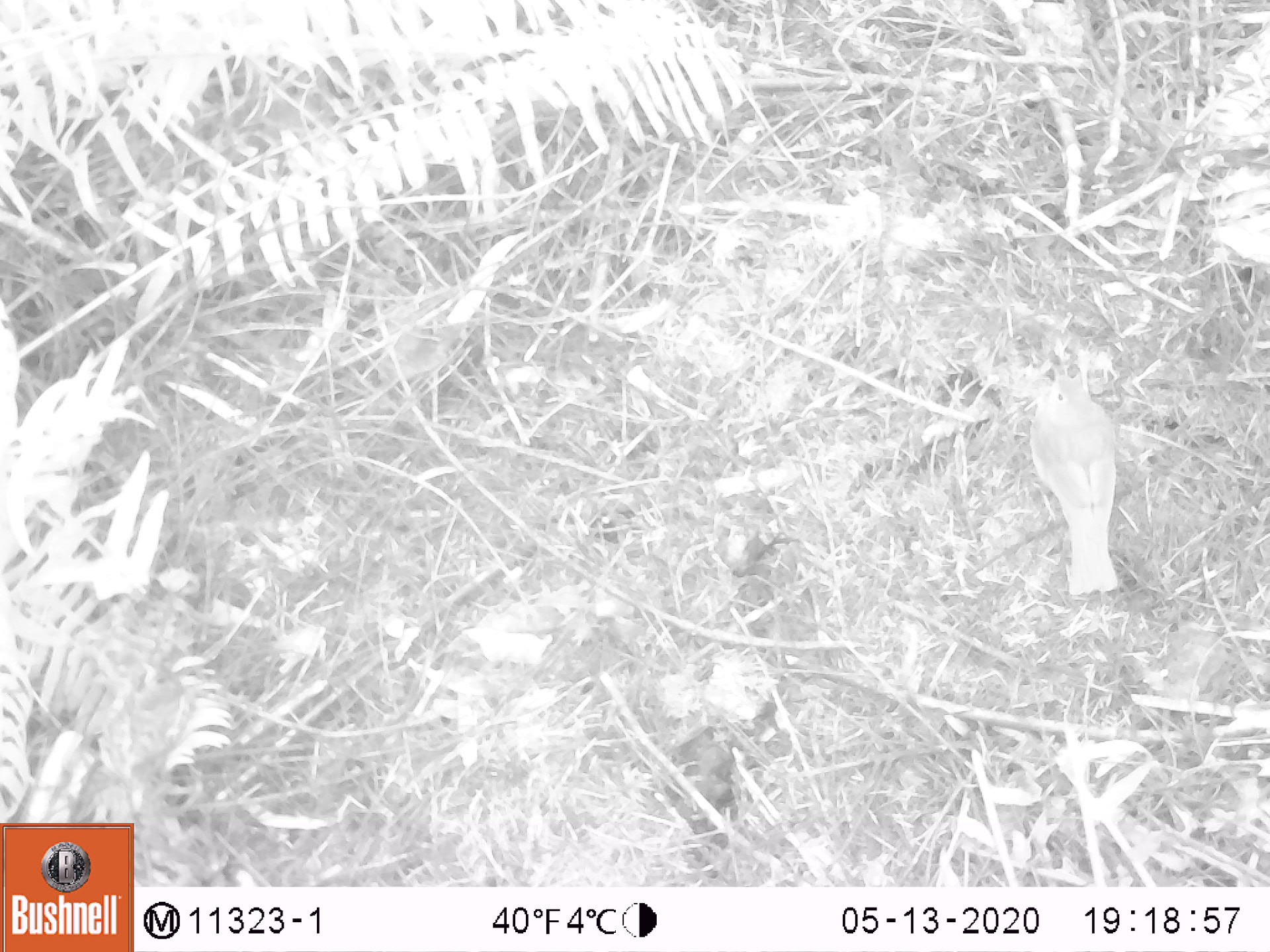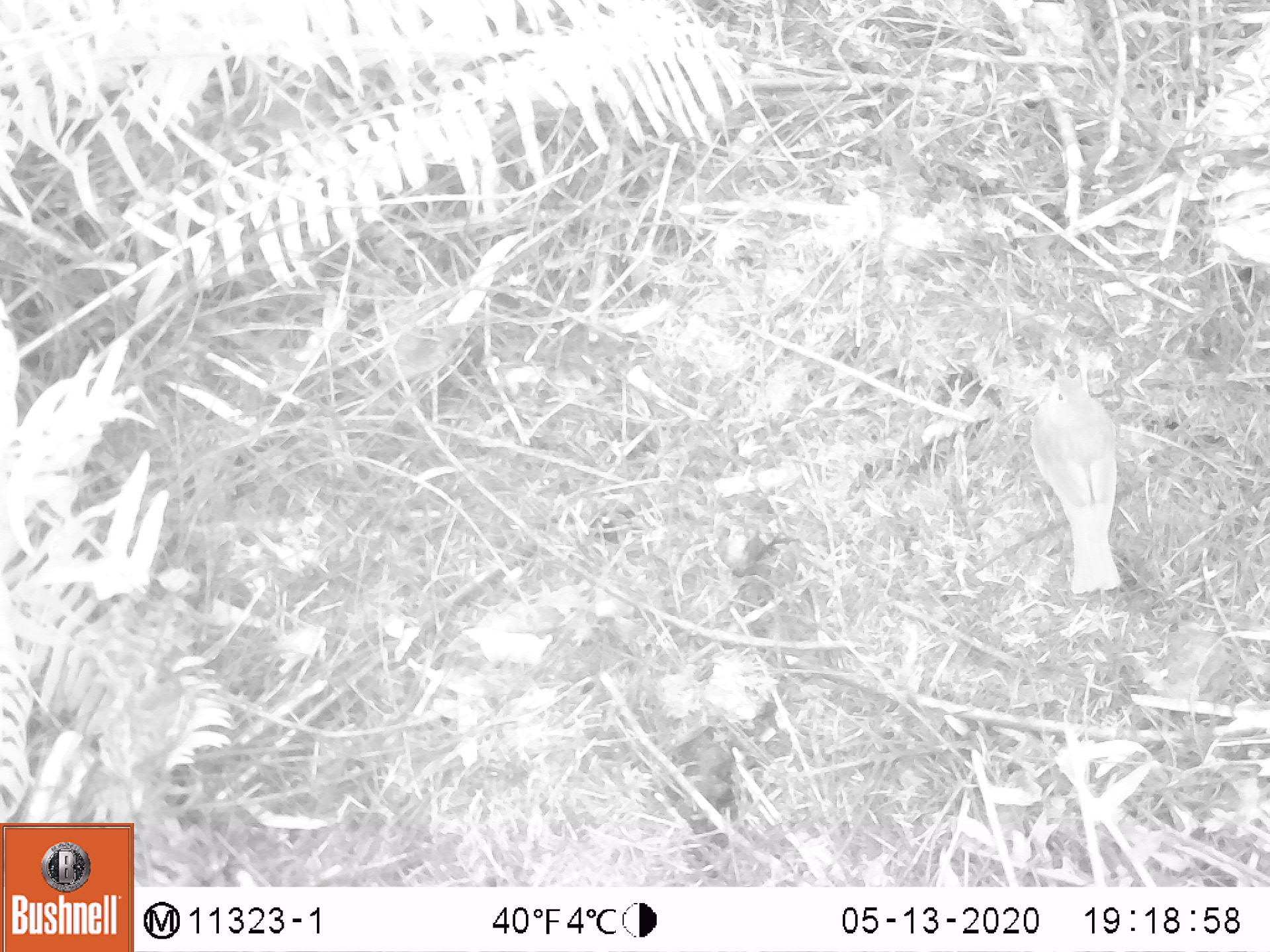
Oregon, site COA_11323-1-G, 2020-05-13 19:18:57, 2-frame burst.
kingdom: Animalia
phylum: Chordata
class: Aves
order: Passeriformes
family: Turdidae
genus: Catharus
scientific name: Catharus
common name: brown thrushes and nightingale-thrushes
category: catharus species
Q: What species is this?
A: Catharus species (brown thrushes and nightingale-thrushes) (Catharus).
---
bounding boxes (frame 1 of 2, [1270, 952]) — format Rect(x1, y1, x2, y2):
catharus species: Rect(1013, 352, 1138, 608)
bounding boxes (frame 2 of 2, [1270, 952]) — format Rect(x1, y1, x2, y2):
catharus species: Rect(1014, 349, 1135, 610)